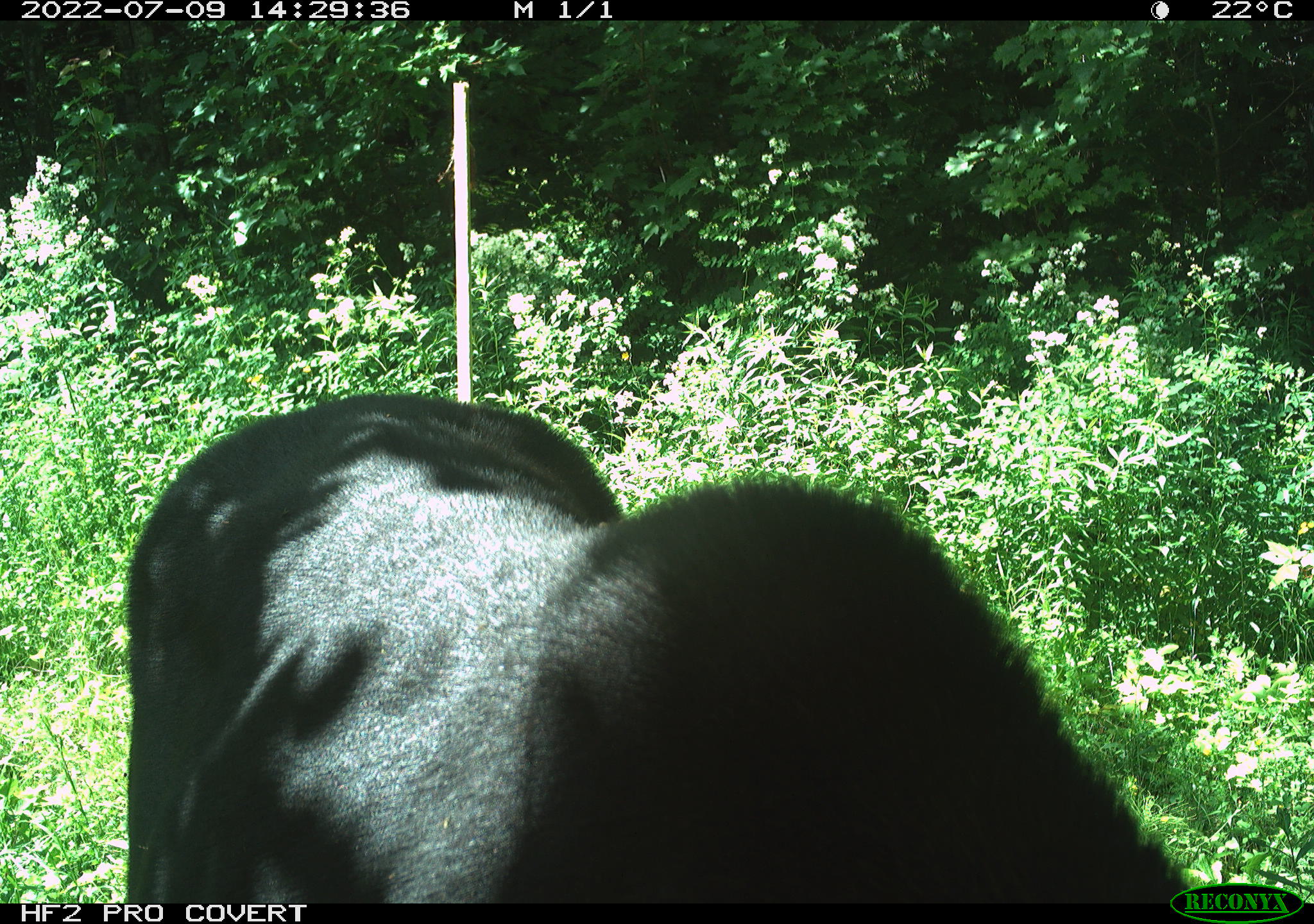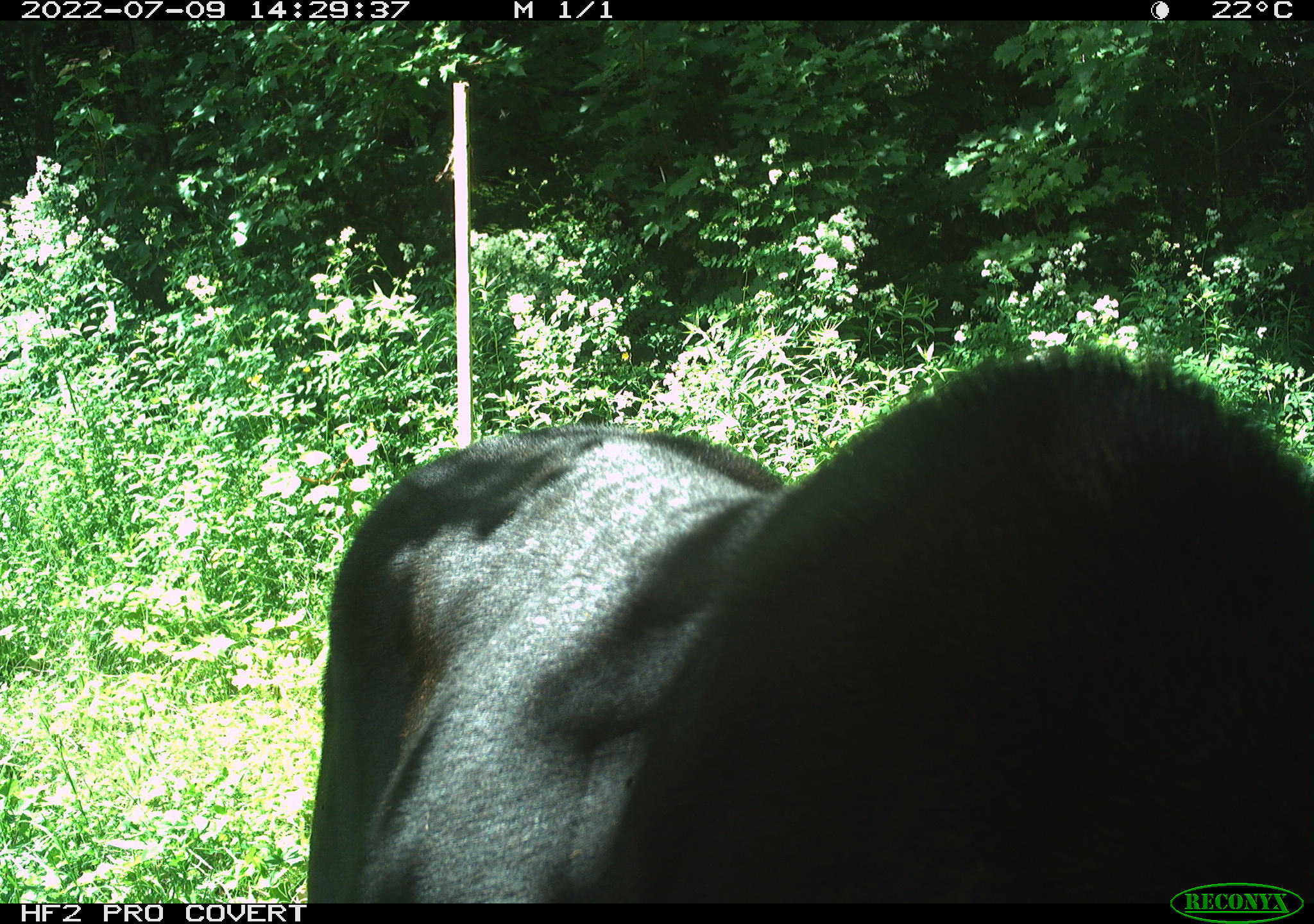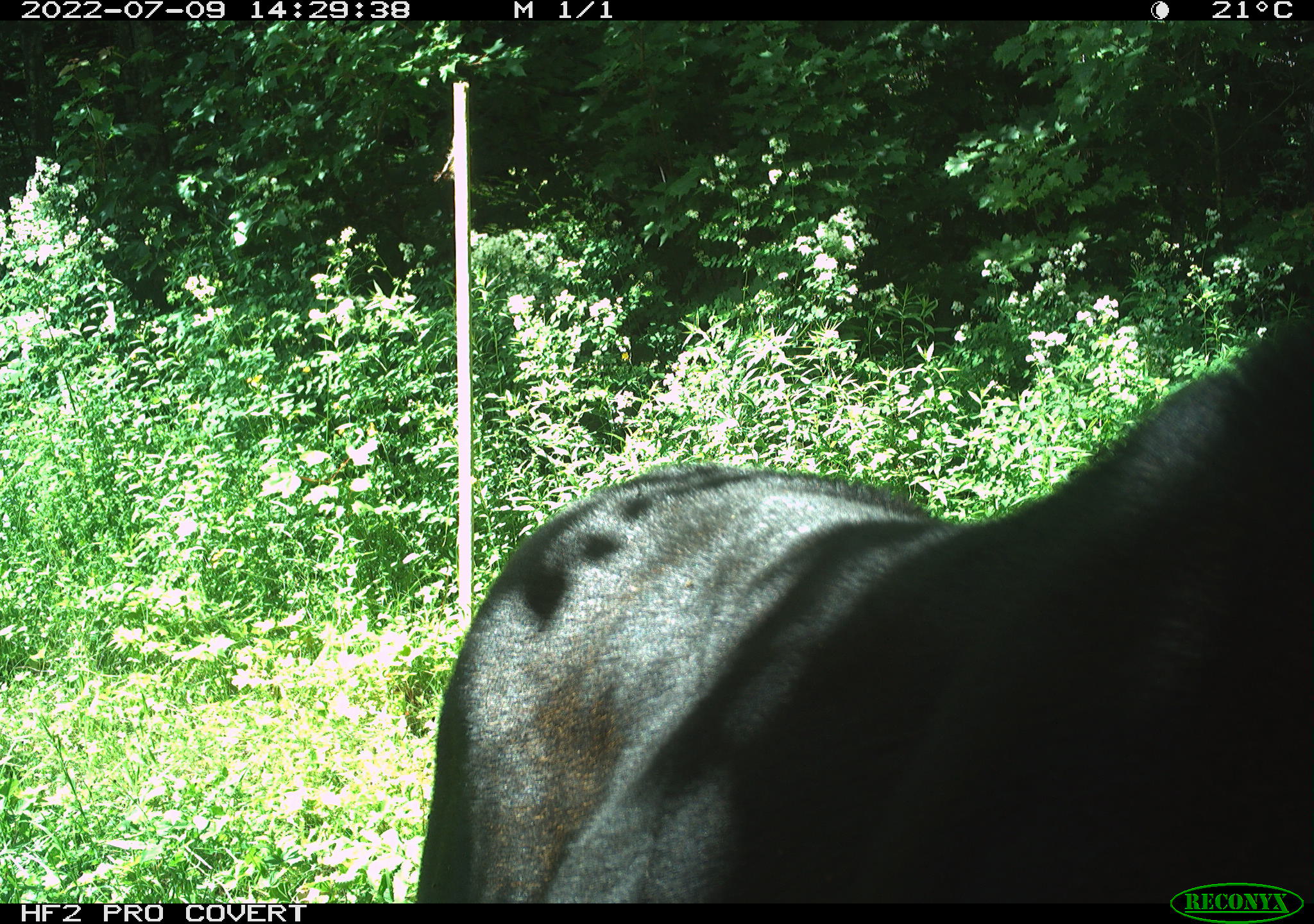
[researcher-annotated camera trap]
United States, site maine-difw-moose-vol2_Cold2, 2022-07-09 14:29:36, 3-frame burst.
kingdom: Animalia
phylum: Chordata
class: Mammalia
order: Artiodactyla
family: Cervidae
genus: Alces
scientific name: Alces alces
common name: moose